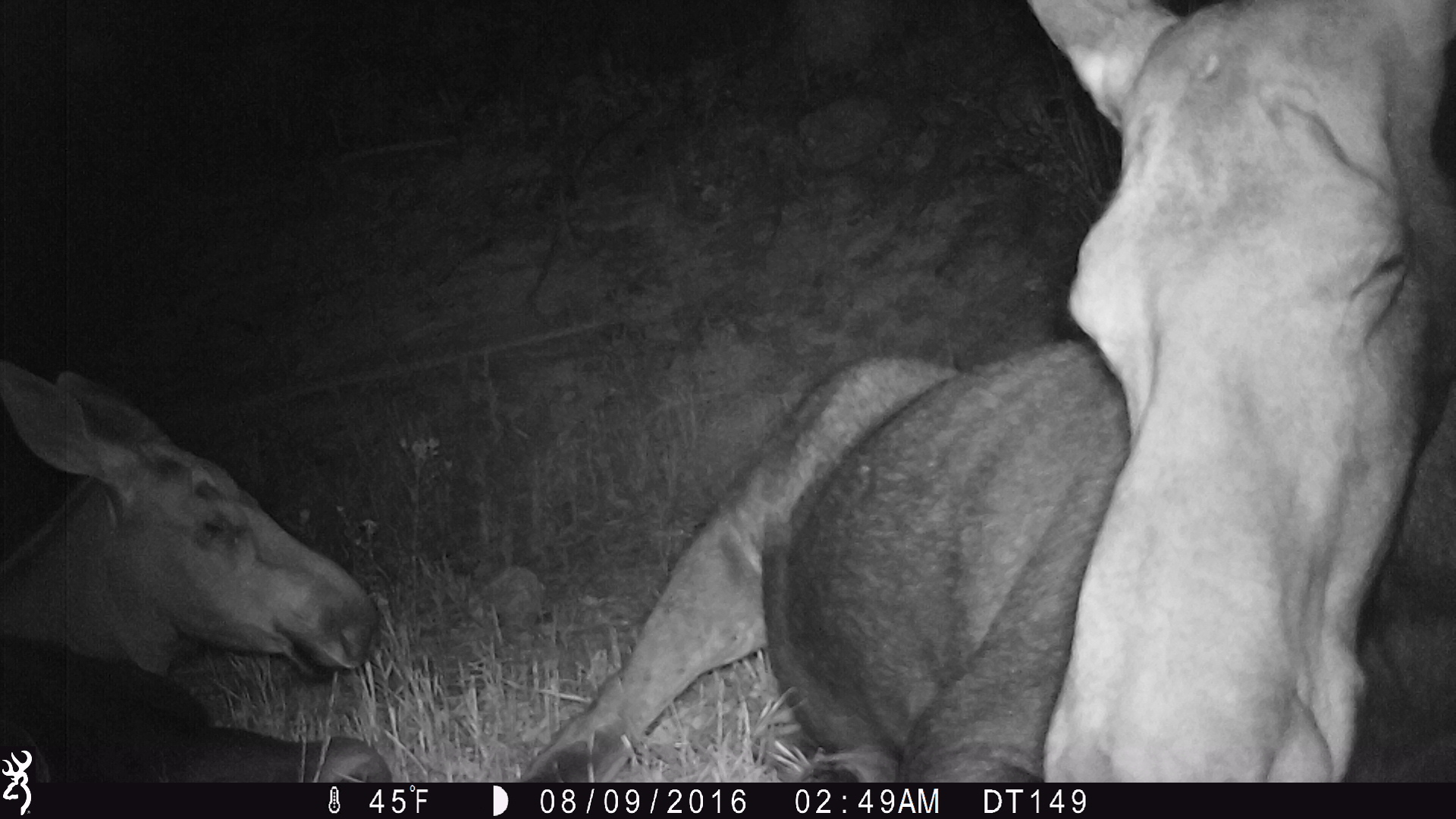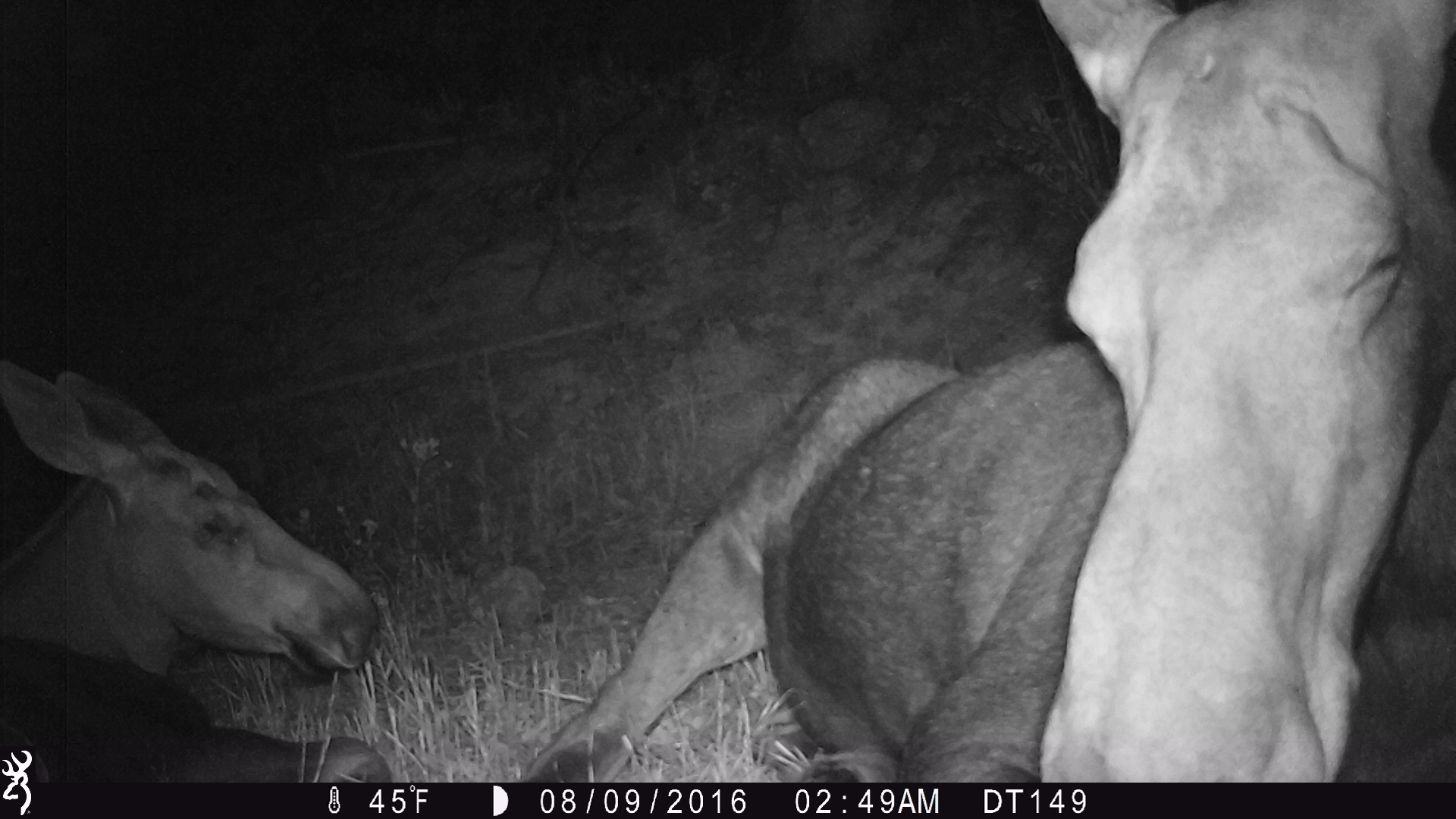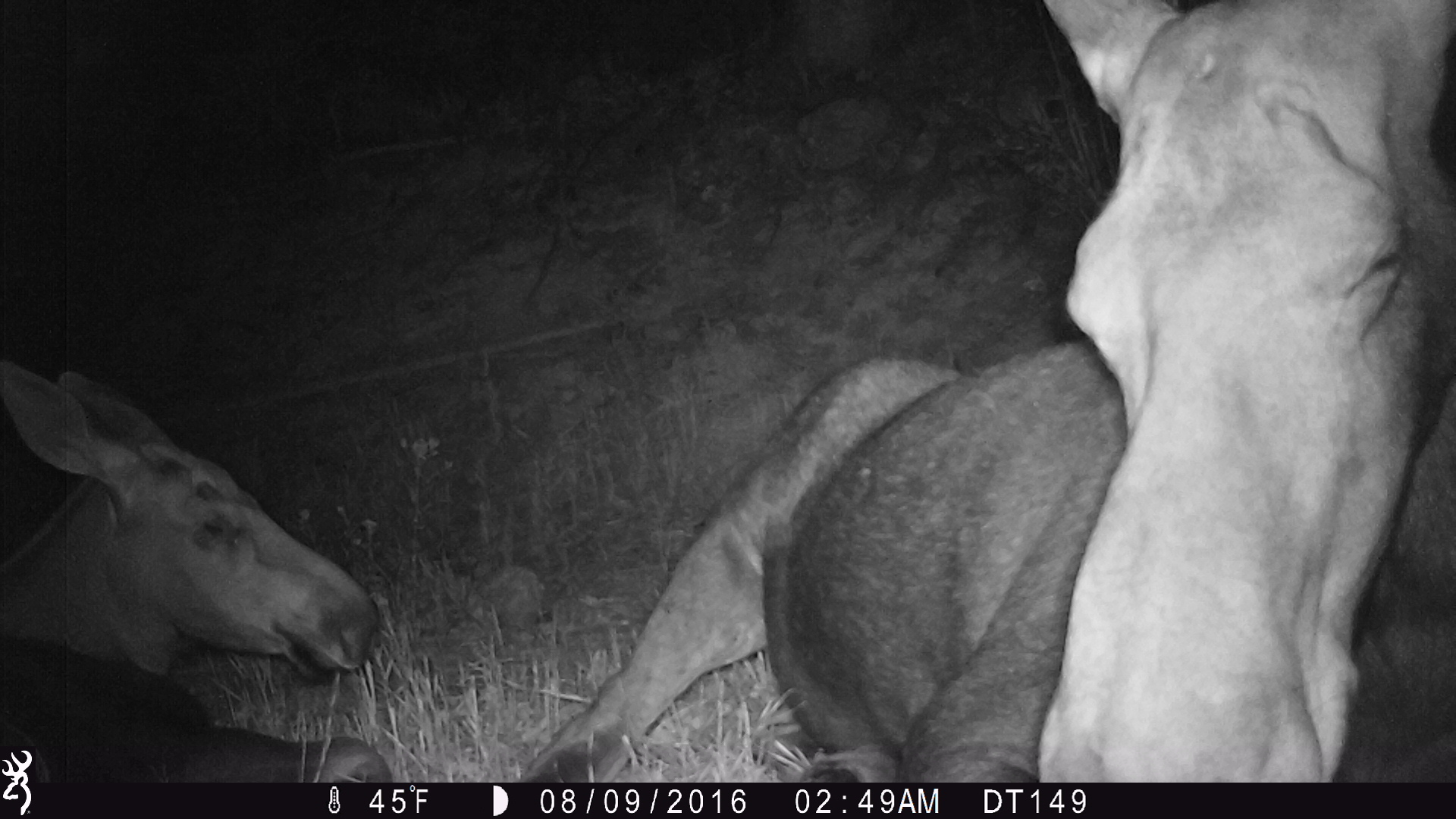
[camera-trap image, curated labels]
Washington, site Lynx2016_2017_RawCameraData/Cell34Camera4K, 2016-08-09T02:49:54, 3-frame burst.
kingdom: Animalia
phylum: Chordata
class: Mammalia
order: Artiodactyla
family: Cervidae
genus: Alces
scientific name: Alces alces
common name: moose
Alces alces (moose). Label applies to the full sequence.